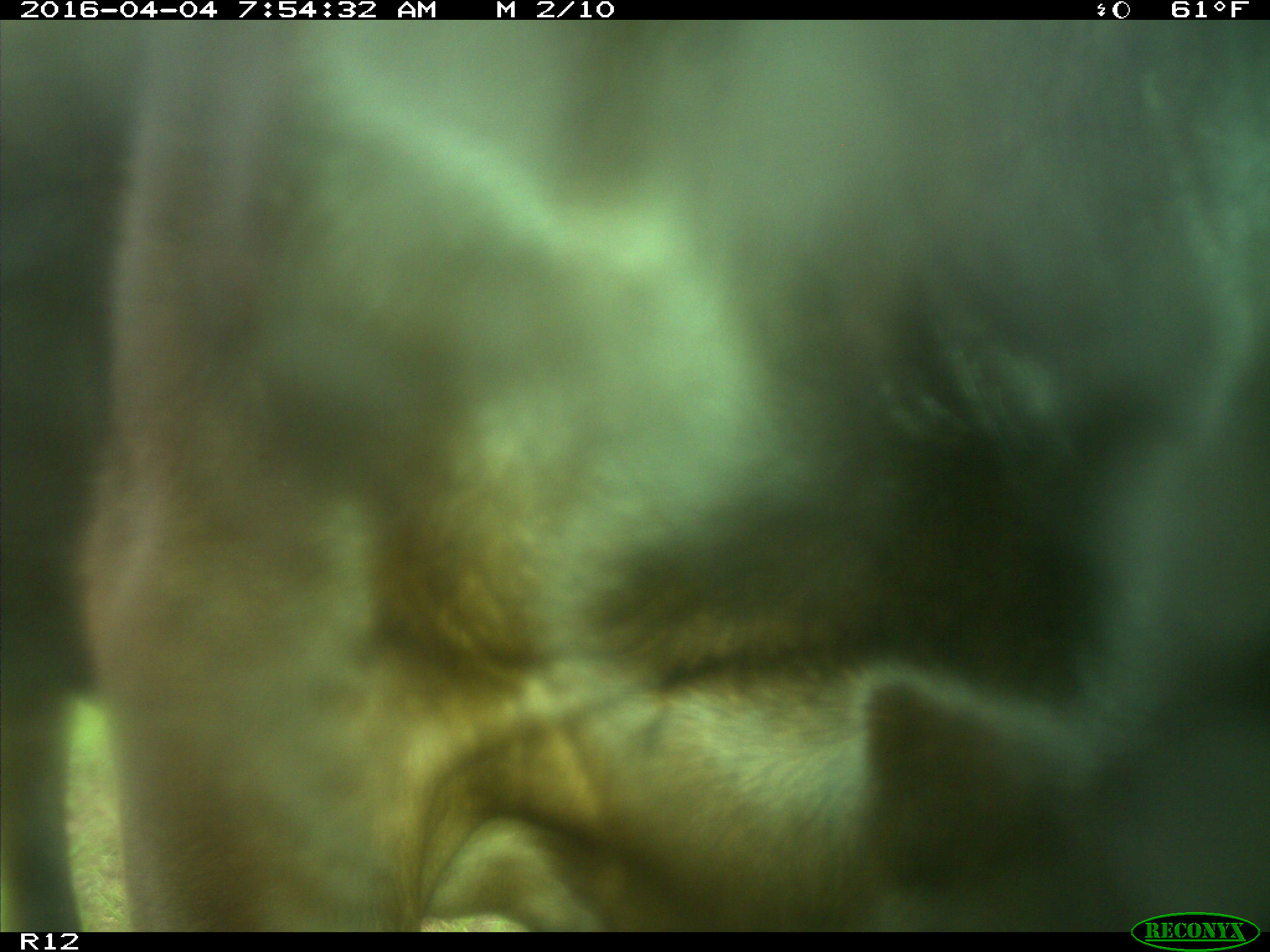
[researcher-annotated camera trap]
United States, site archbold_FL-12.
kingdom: Animalia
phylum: Chordata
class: Mammalia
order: Artiodactyla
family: Bovidae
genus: Bos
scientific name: Bos taurus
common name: domestic cow